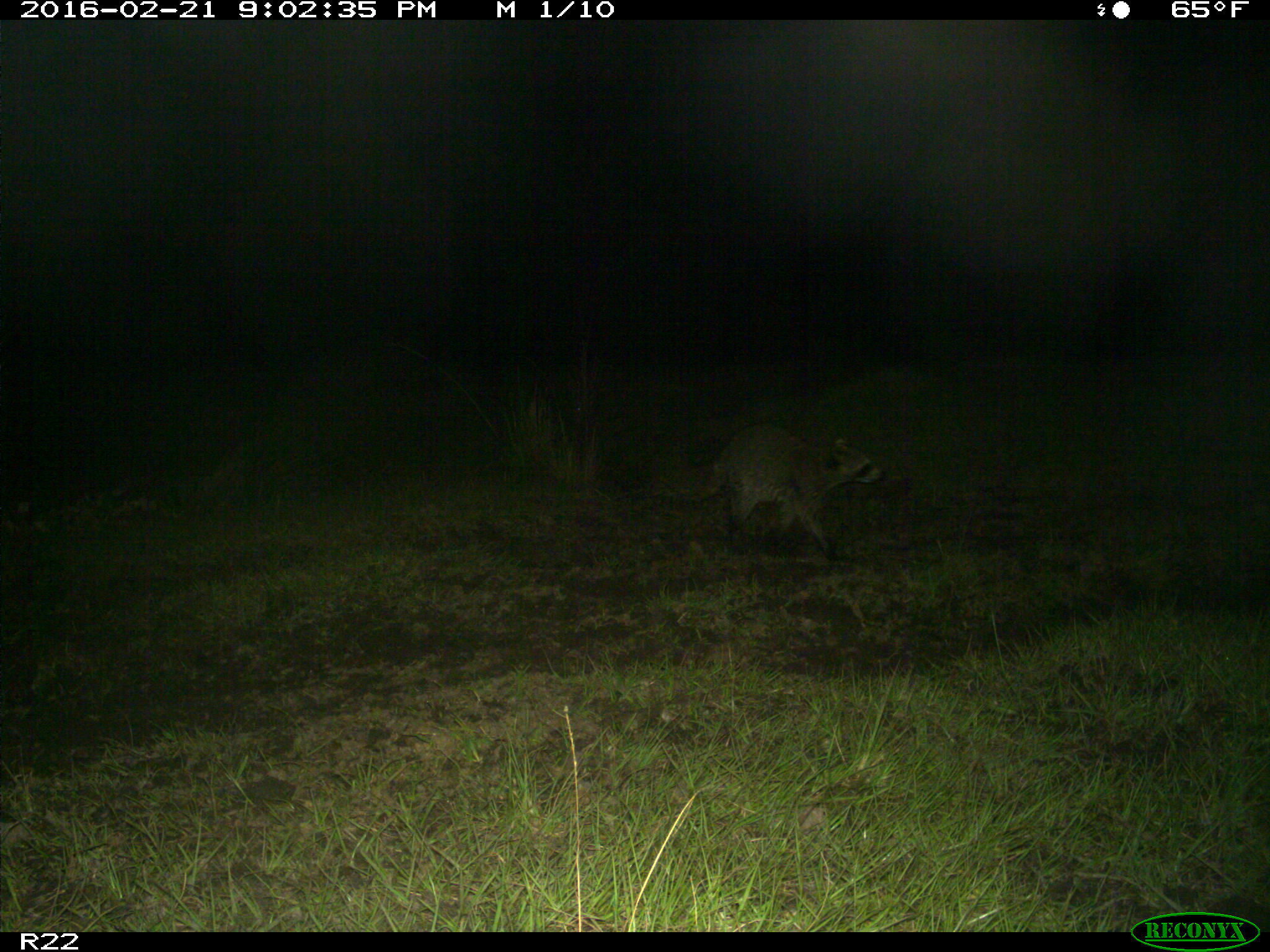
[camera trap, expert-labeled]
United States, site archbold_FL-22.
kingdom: Animalia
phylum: Chordata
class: Mammalia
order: Carnivora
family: Procyonidae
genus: Procyon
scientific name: Procyon lotor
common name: common raccoon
Procyon lotor (common raccoon).